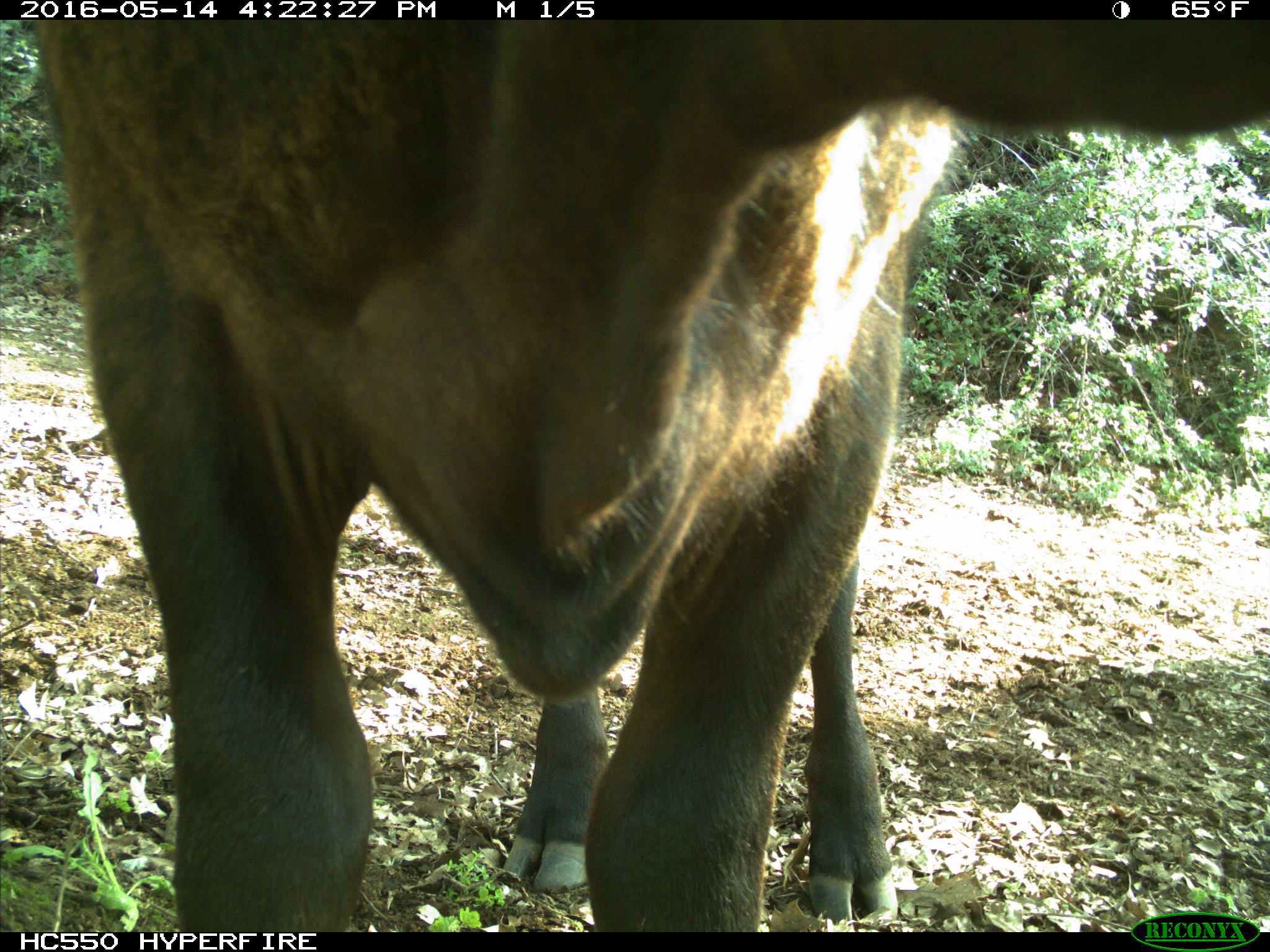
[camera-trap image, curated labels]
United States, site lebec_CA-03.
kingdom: Animalia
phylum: Chordata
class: Mammalia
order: Artiodactyla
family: Bovidae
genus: Bos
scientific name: Bos taurus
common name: domestic cow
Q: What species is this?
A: Bos taurus (domestic cow).